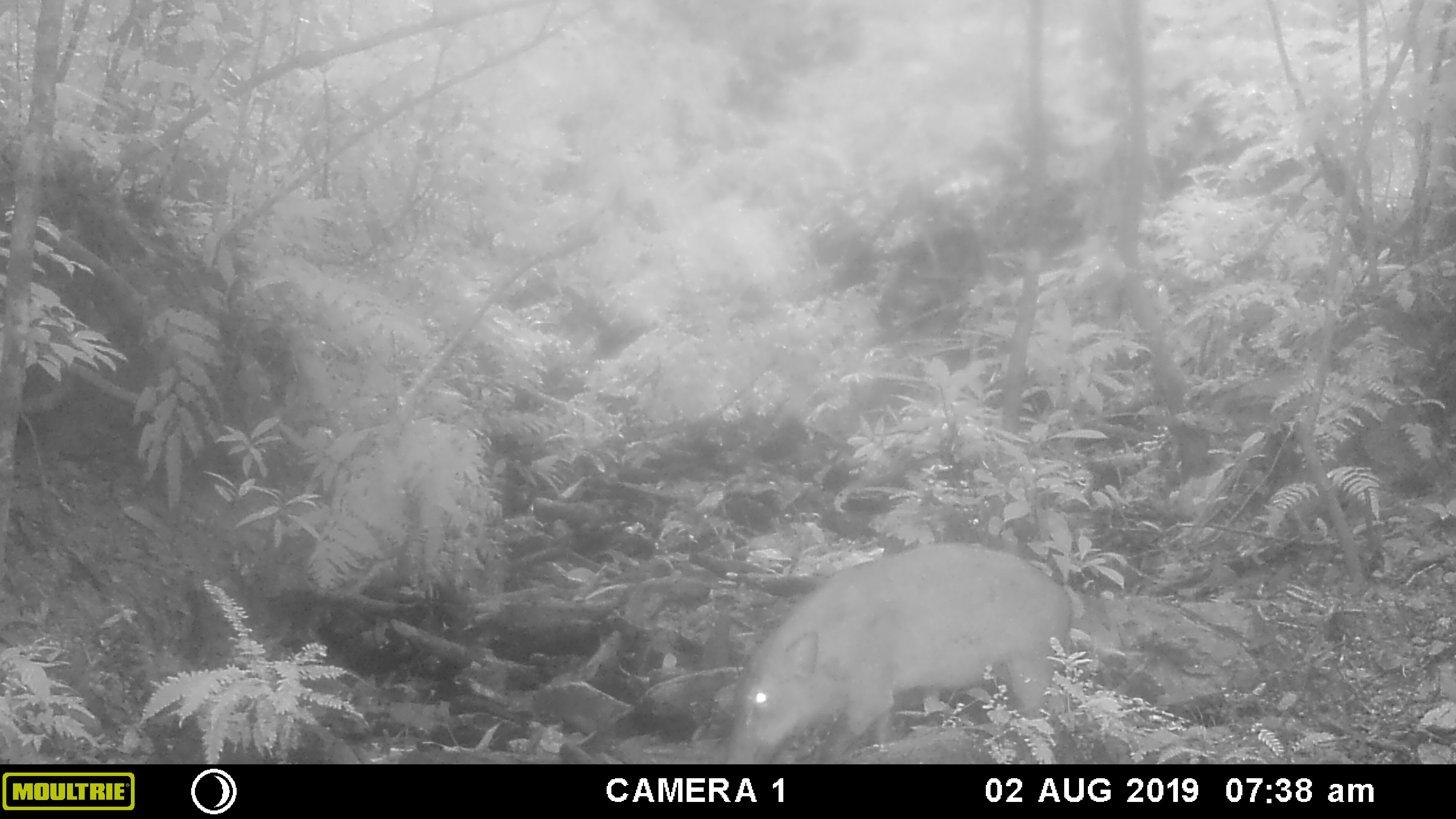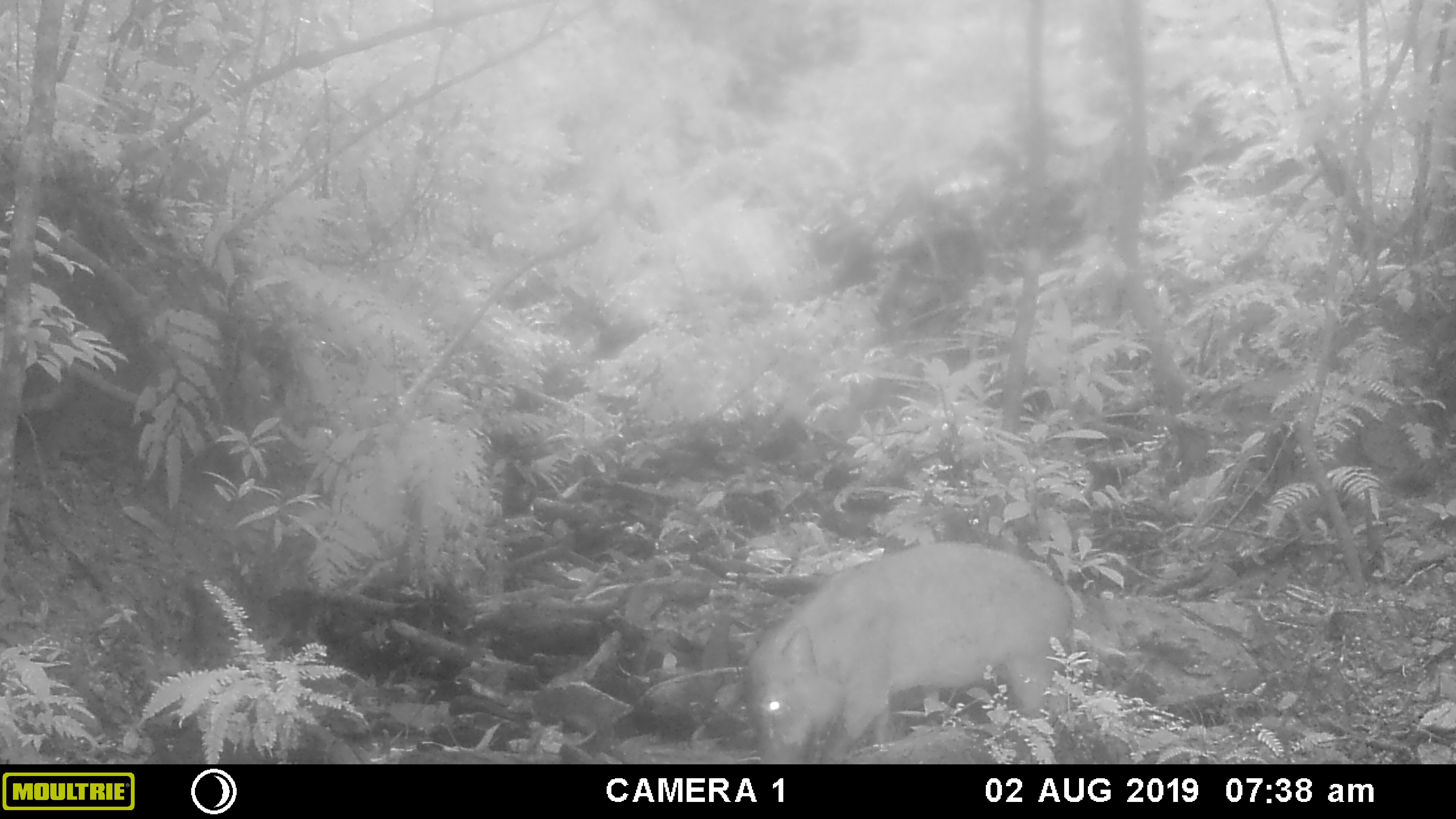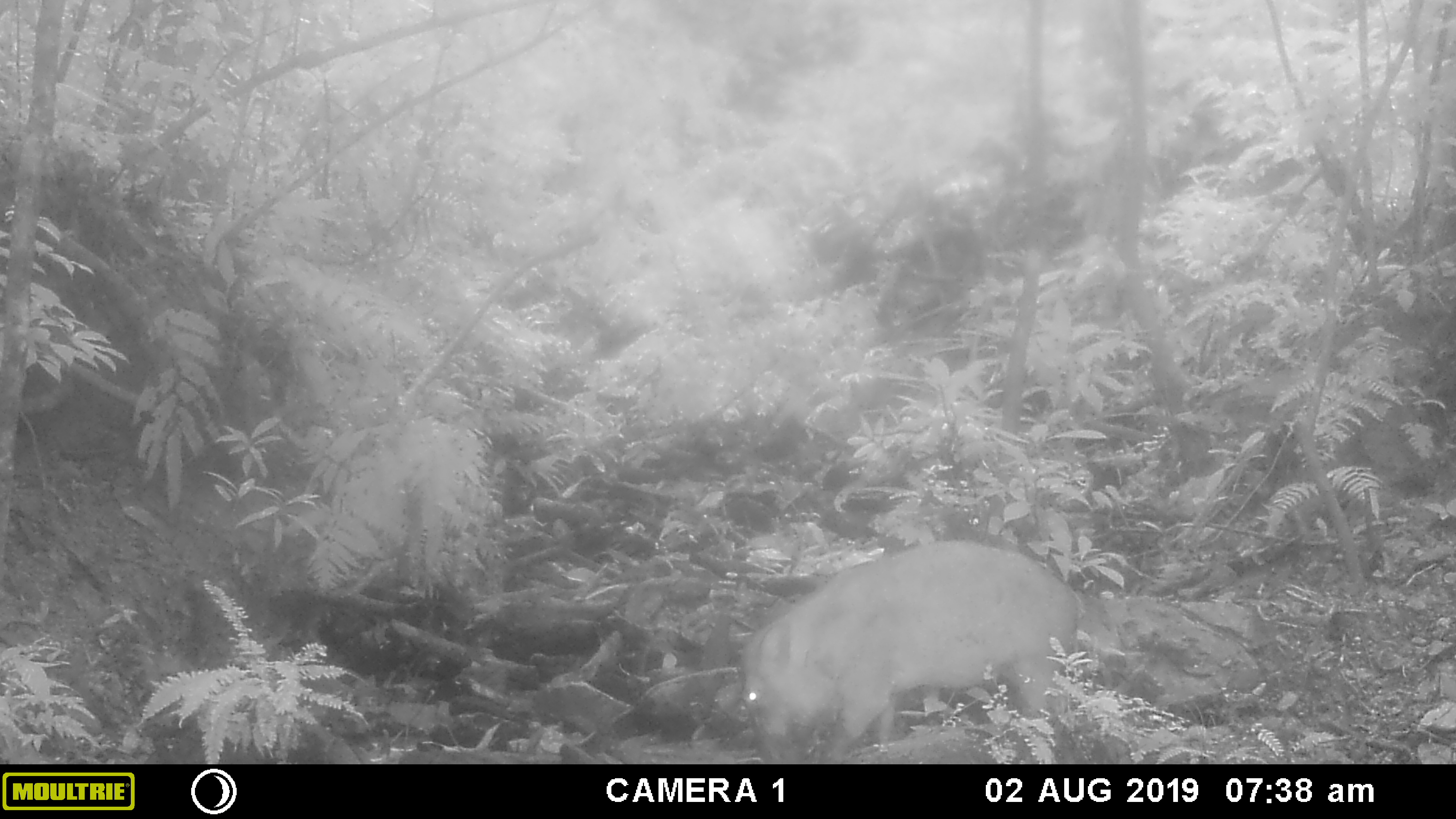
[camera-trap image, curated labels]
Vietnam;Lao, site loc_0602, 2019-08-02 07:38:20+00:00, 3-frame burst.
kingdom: Animalia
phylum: Chordata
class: Mammalia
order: Artiodactyla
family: Suidae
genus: Sus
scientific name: Sus scrofa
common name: eurasian wild pig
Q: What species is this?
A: Eurasian wild pig (Sus scrofa).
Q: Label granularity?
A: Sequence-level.